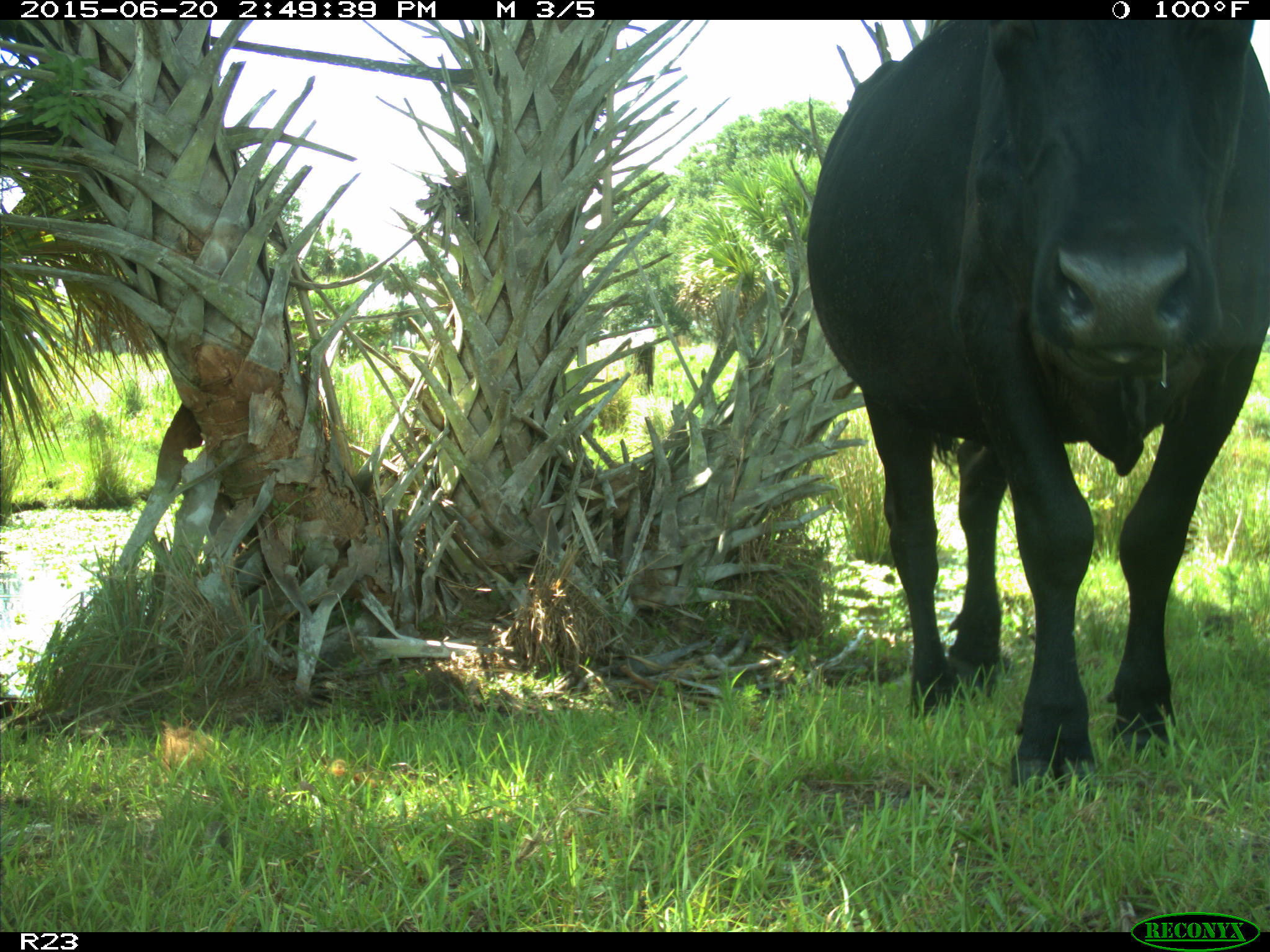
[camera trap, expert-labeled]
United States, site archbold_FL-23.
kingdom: Animalia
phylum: Chordata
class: Mammalia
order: Artiodactyla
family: Bovidae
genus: Bos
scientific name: Bos taurus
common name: domestic cow